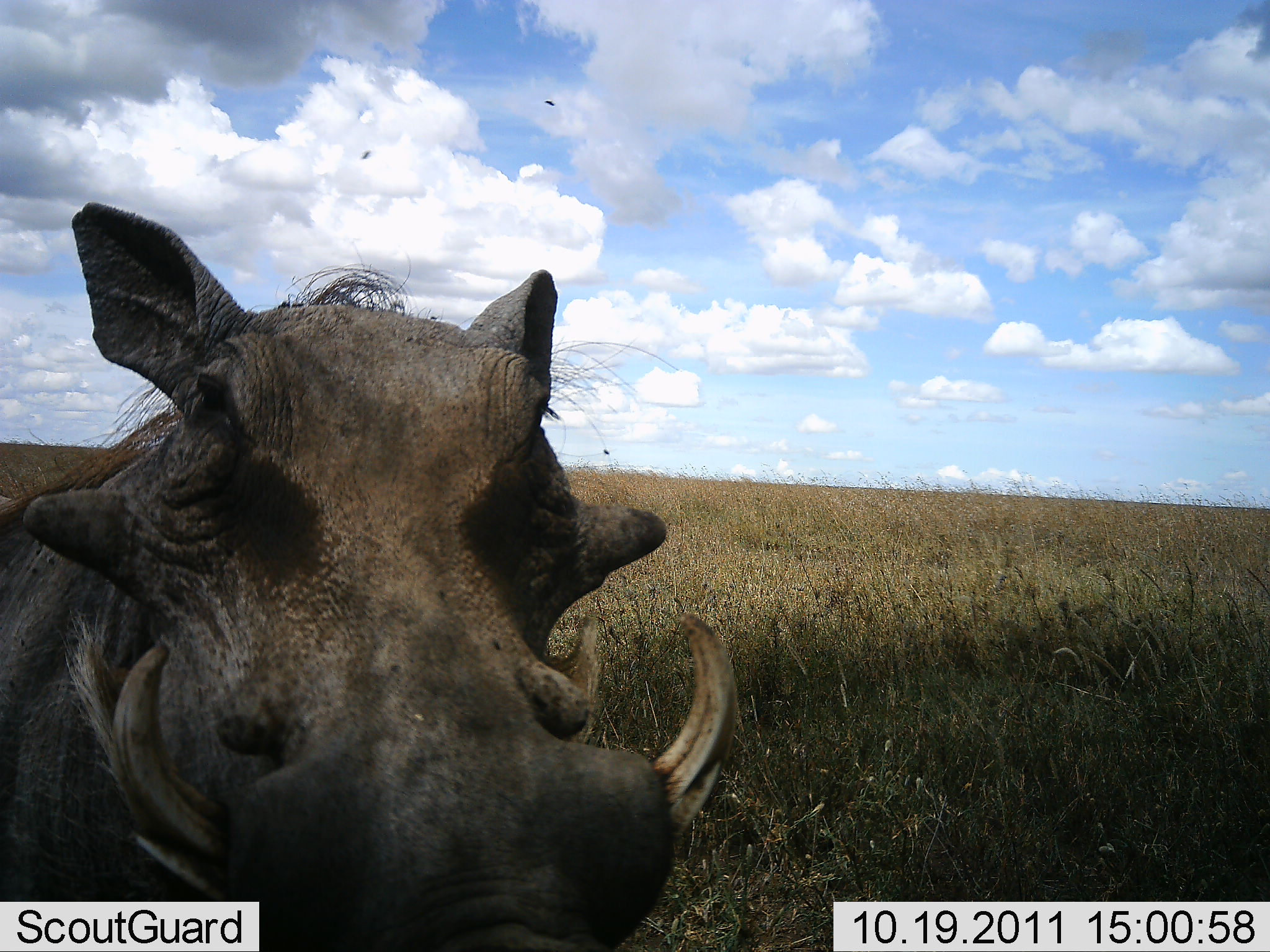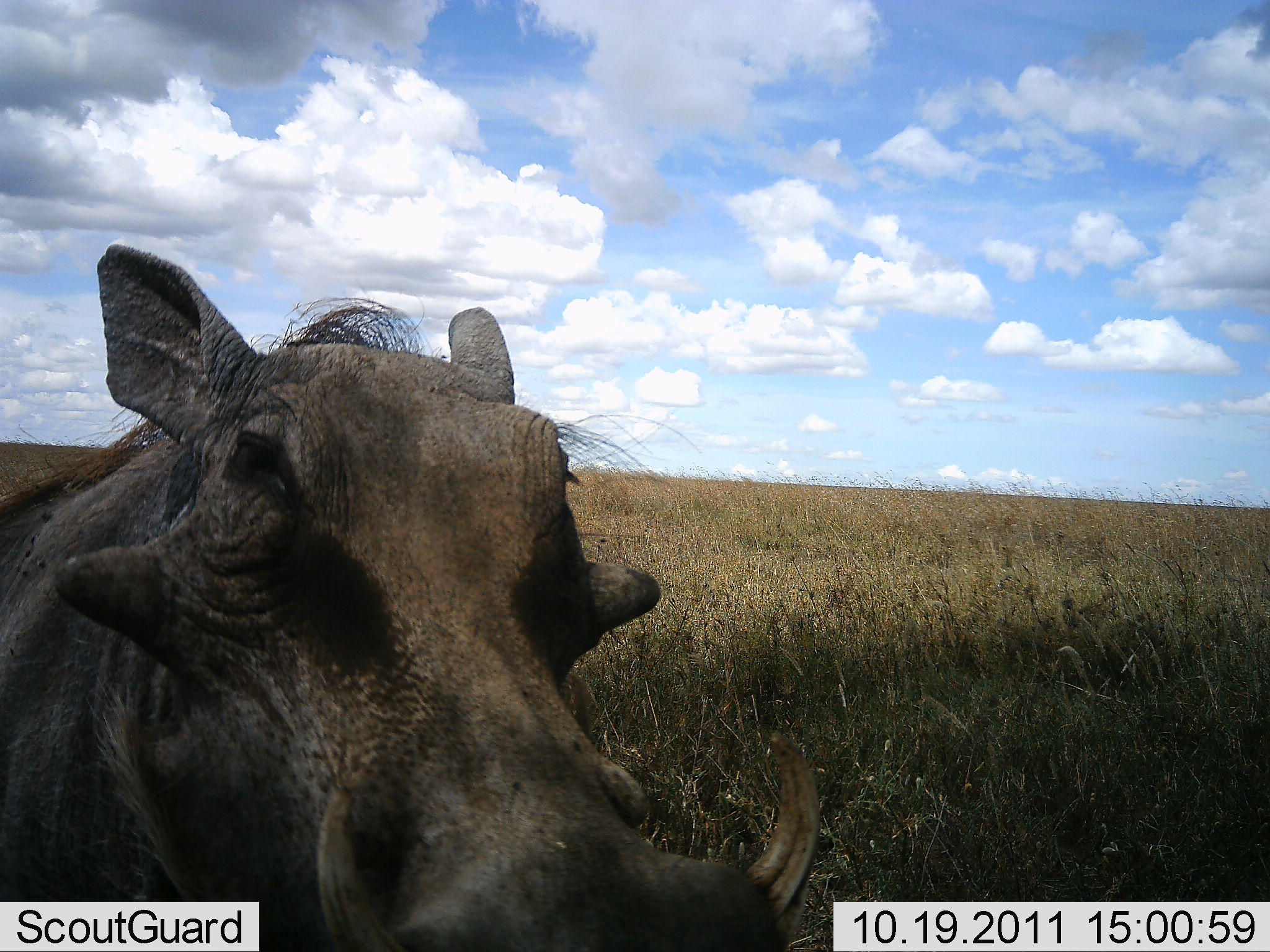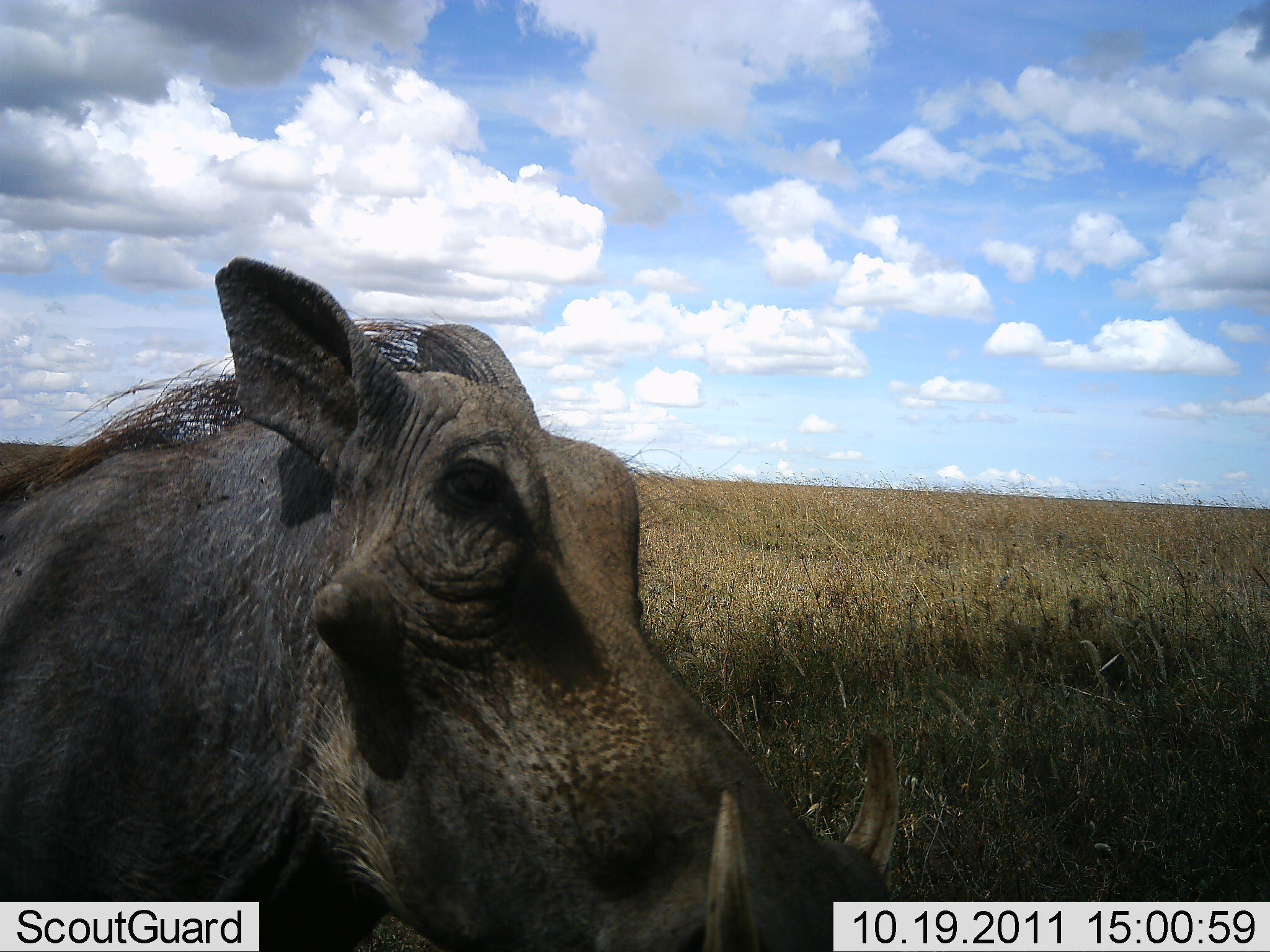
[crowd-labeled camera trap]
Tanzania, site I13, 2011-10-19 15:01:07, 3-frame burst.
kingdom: Animalia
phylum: Chordata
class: Mammalia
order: Artiodactyla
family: Suidae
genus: Phacochoerus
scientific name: Phacochoerus africanus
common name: warthog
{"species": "warthog (Phacochoerus africanus)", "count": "1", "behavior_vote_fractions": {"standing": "79%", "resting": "0%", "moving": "7%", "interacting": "14%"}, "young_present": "0%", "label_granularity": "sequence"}